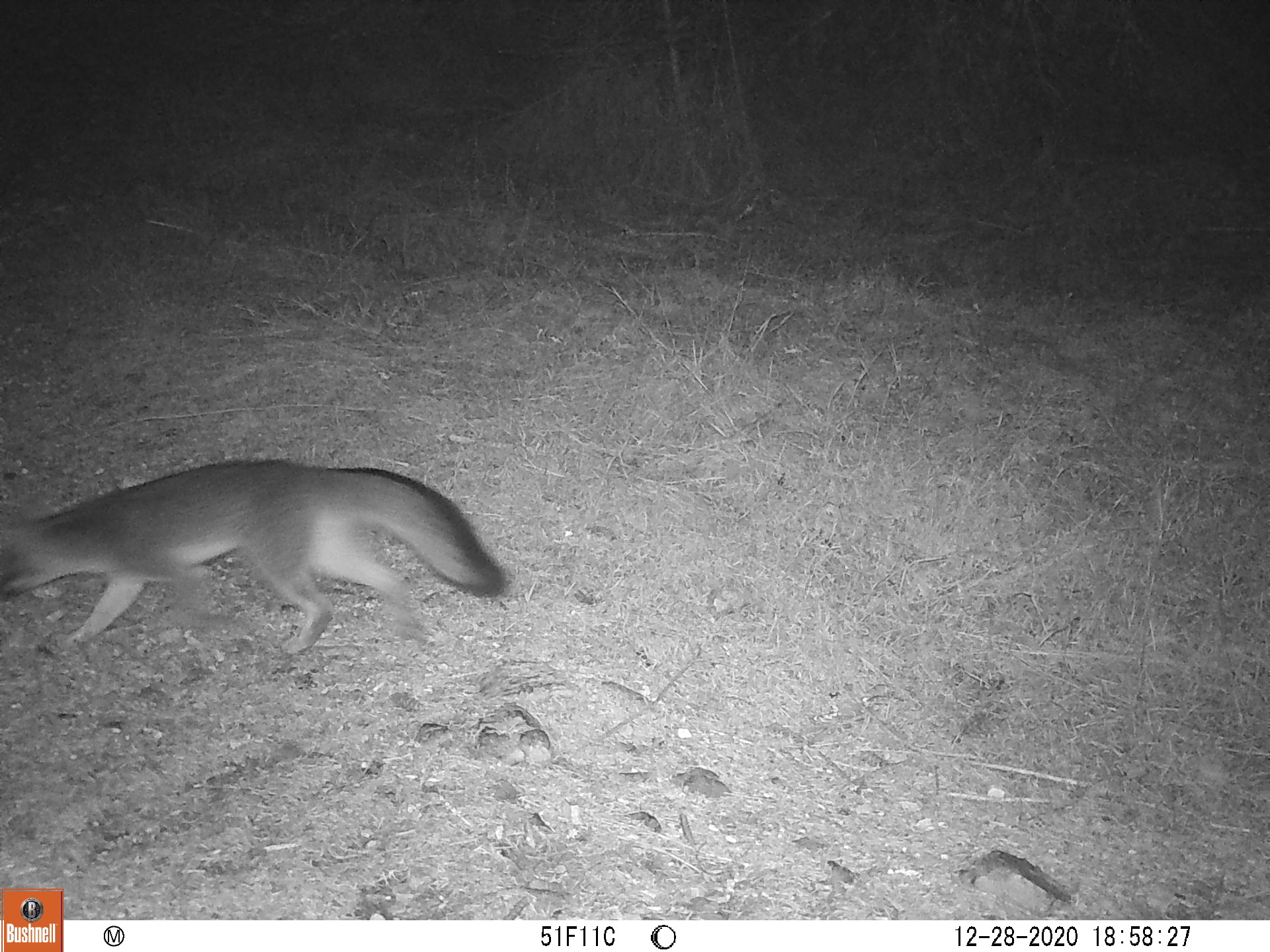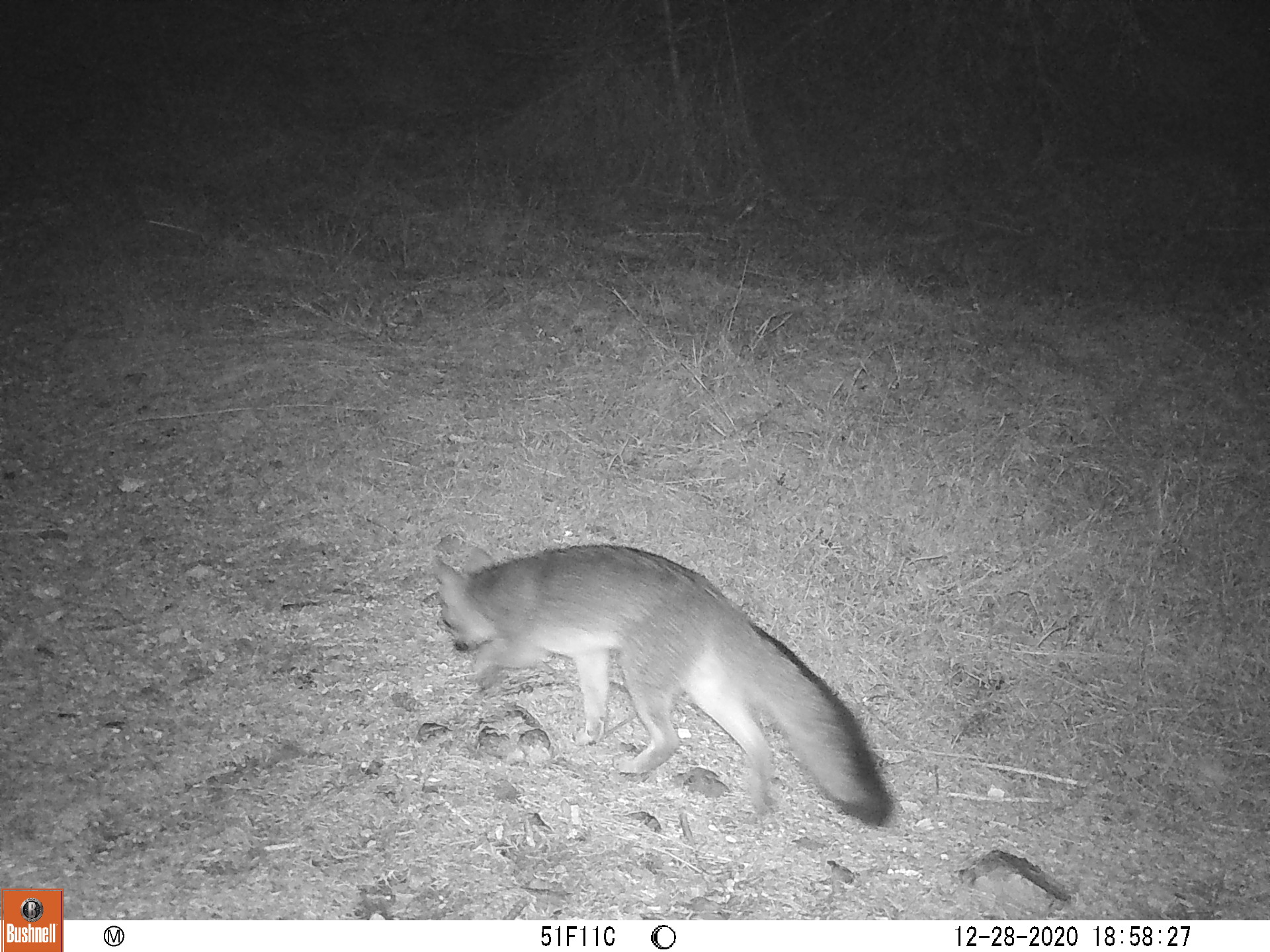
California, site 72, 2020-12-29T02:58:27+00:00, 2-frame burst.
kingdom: Animalia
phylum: Chordata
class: Mammalia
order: Carnivora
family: Canidae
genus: Urocyon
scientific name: Urocyon cinereoargenteus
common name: gray fox